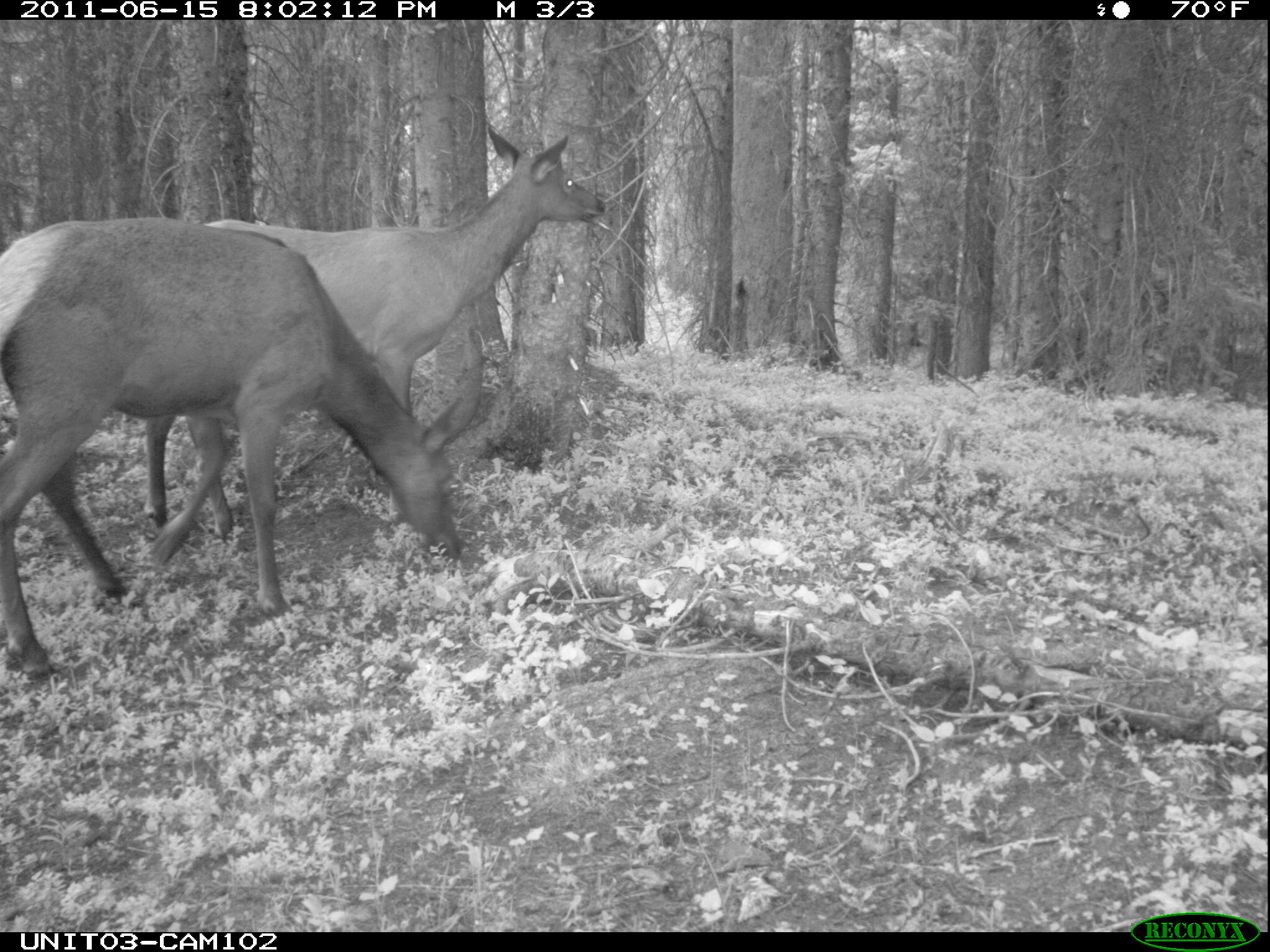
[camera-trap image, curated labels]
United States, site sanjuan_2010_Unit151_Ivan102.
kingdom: Animalia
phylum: Chordata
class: Mammalia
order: Artiodactyla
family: Cervidae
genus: Cervus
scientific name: Cervus elaphus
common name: red deer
Cervus elaphus (red deer).